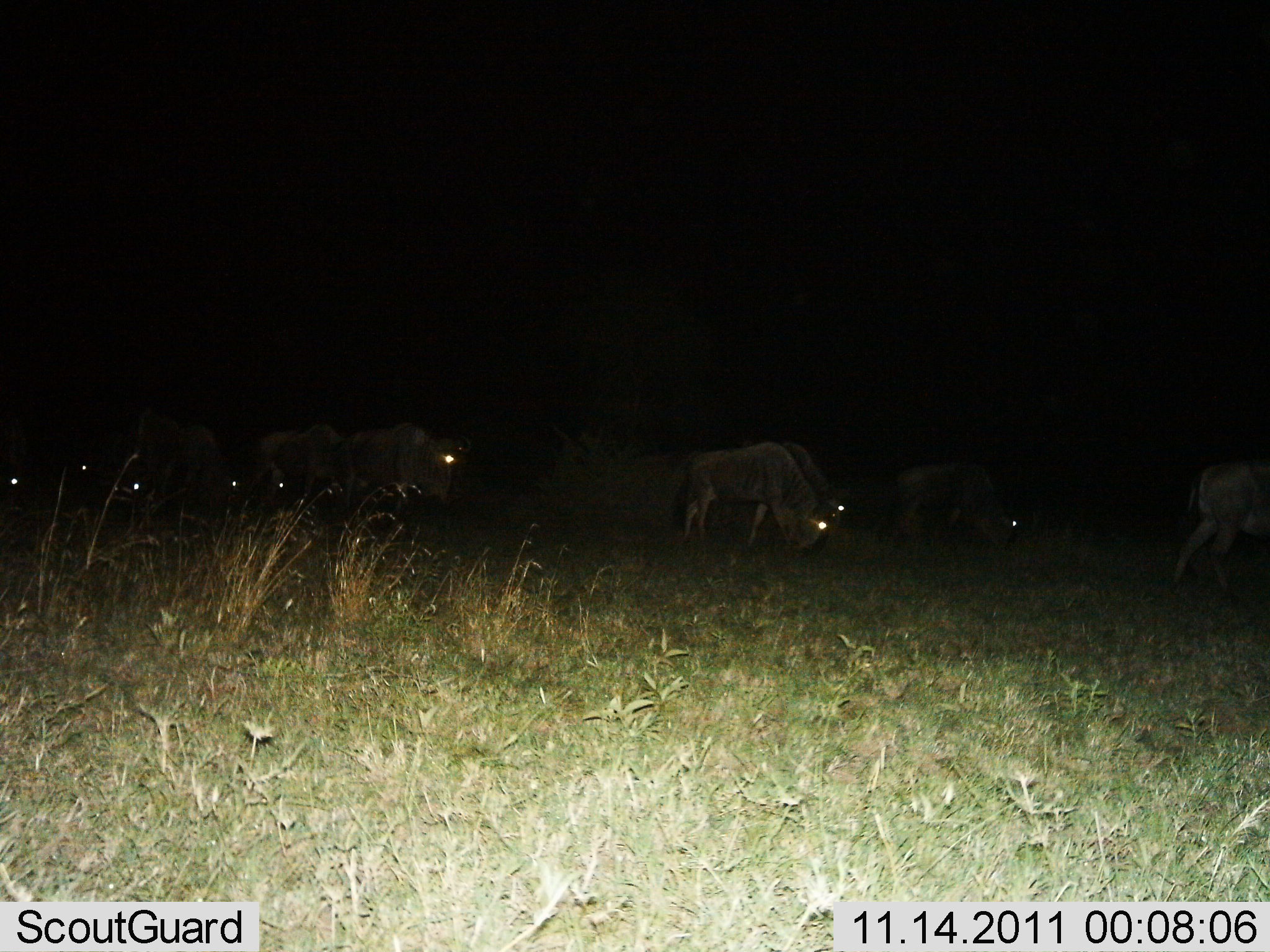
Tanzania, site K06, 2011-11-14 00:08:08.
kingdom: Animalia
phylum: Chordata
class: Mammalia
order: Artiodactyla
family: Bovidae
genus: Connochaetes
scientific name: Connochaetes taurinus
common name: blue wildebeest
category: wildebeest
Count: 10.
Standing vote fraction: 27%.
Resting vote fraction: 0%.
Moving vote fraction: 33%.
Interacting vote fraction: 0%.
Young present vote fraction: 0%.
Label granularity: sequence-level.